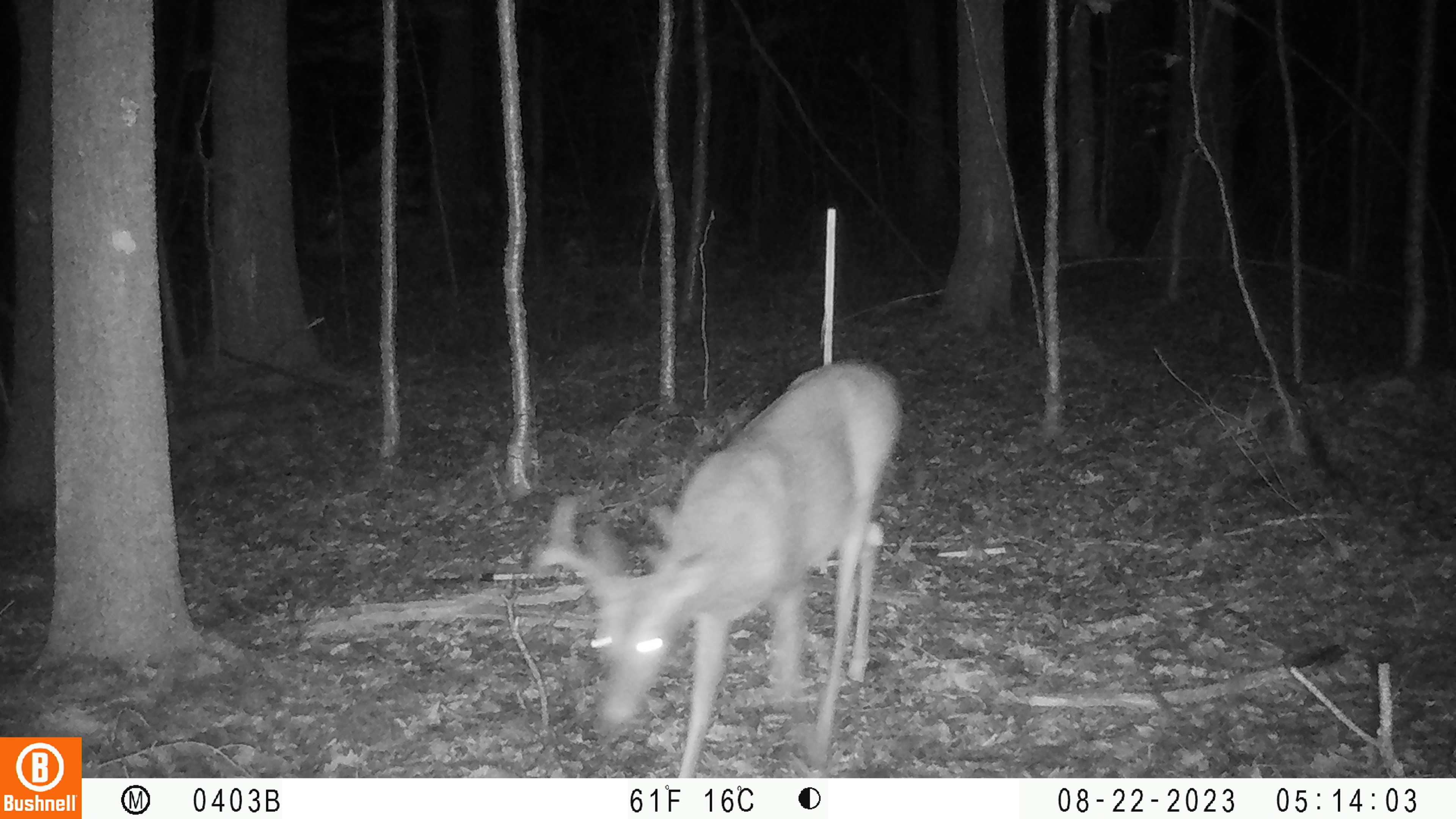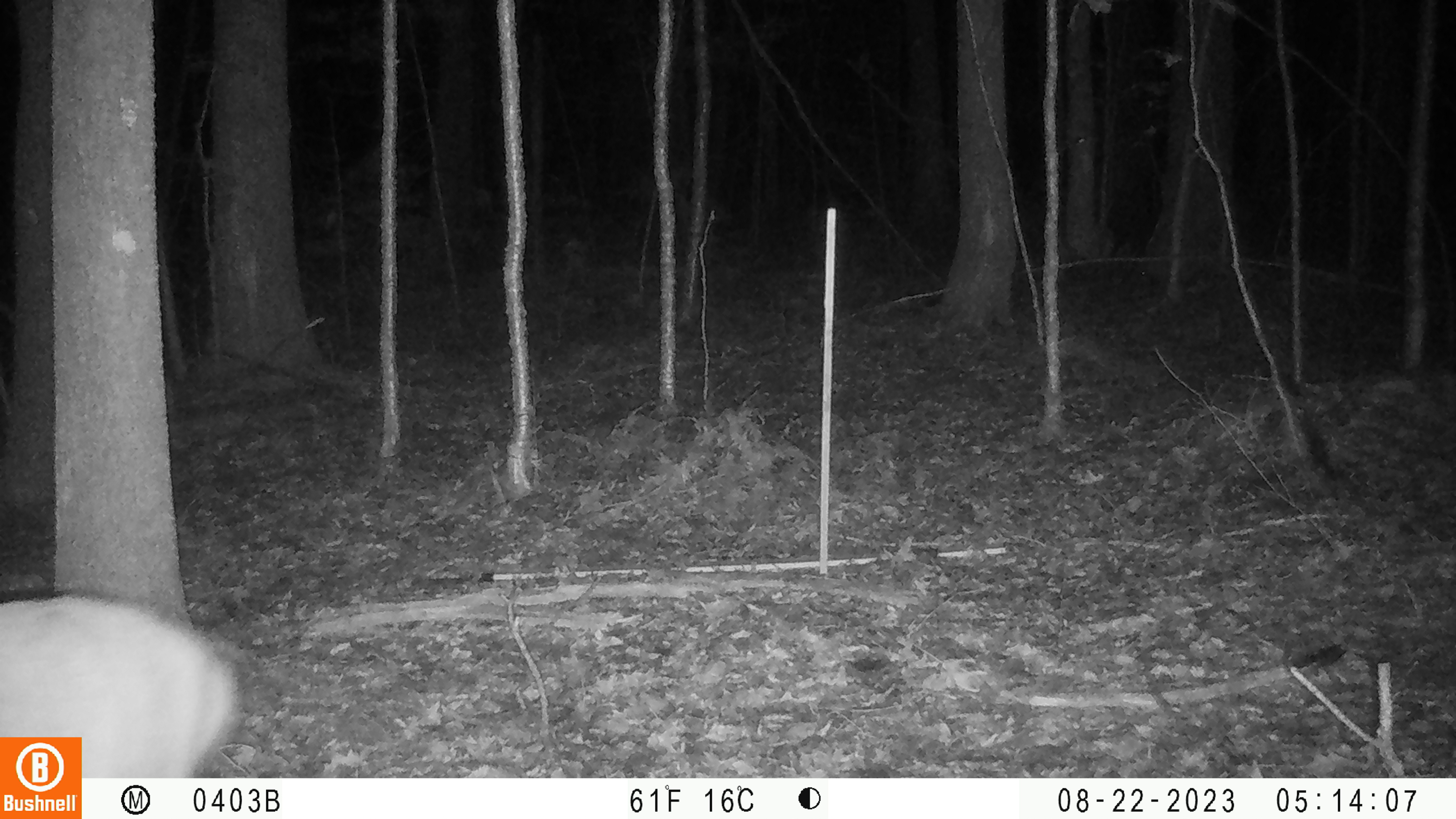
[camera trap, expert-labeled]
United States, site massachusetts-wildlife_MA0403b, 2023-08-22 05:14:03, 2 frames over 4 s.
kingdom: Animalia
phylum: Chordata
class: Mammalia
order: Artiodactyla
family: Cervidae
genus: Odocoileus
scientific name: Odocoileus virginianus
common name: white-tailed deer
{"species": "white-tailed deer (Odocoileus virginianus)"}